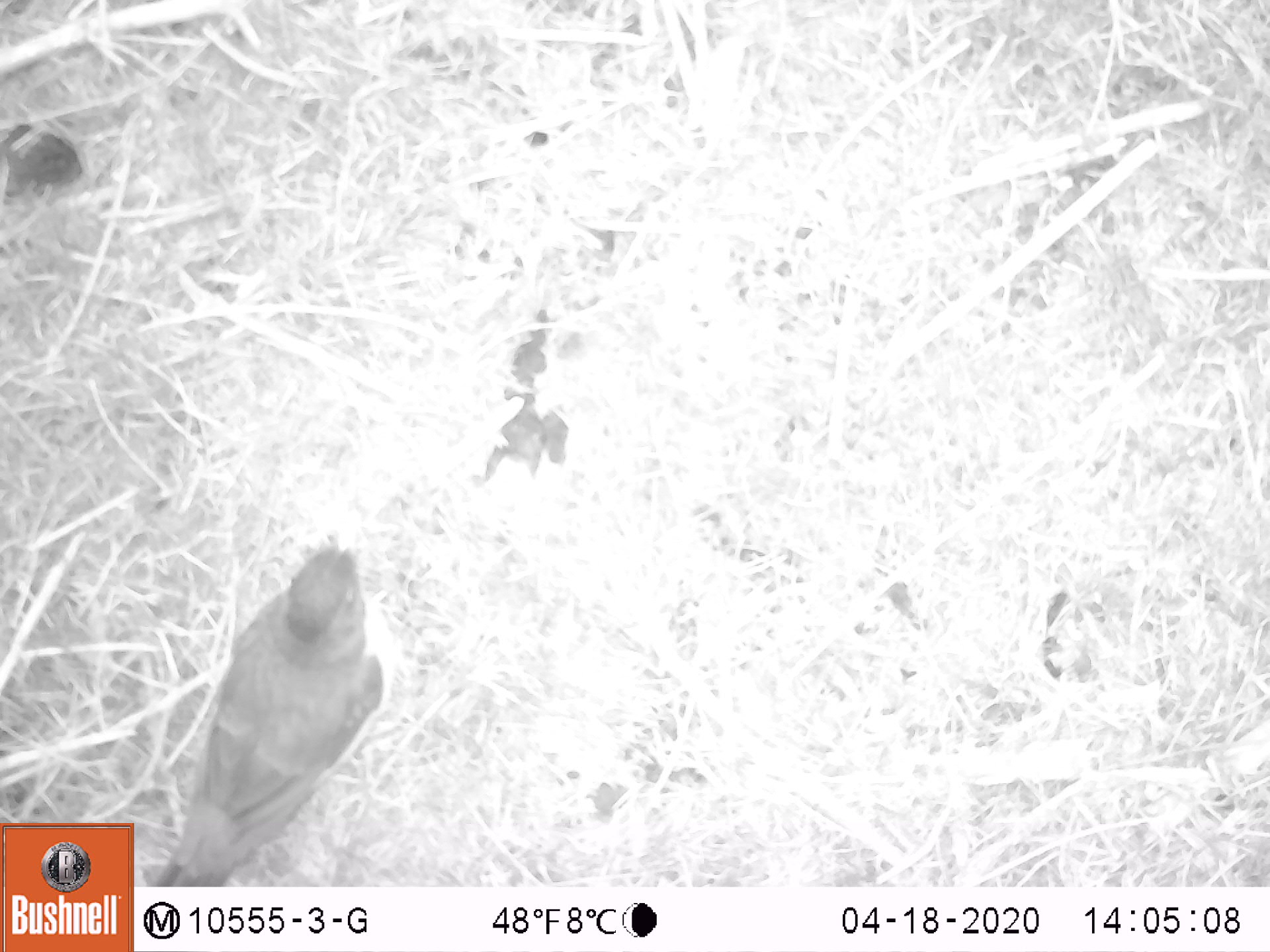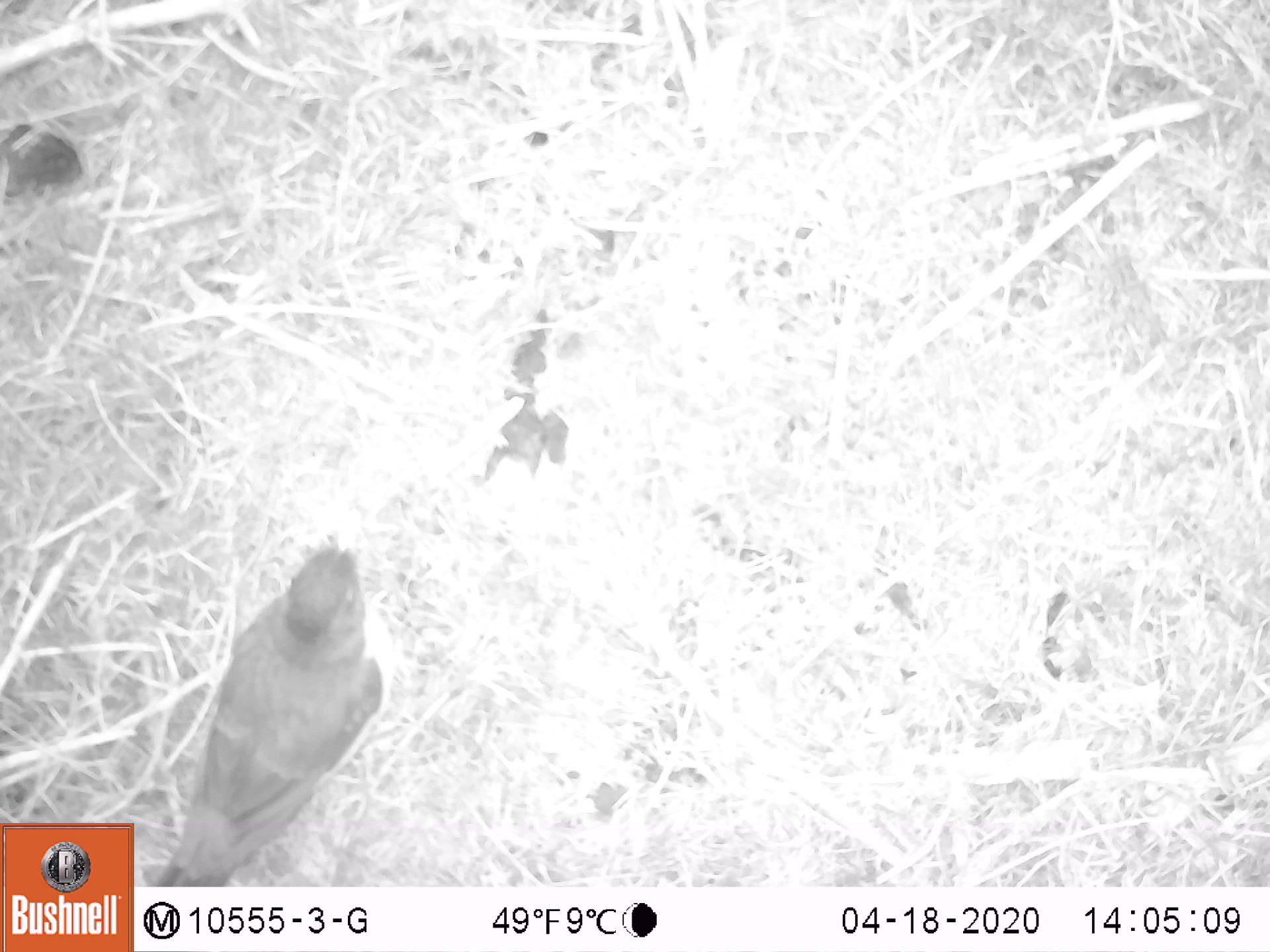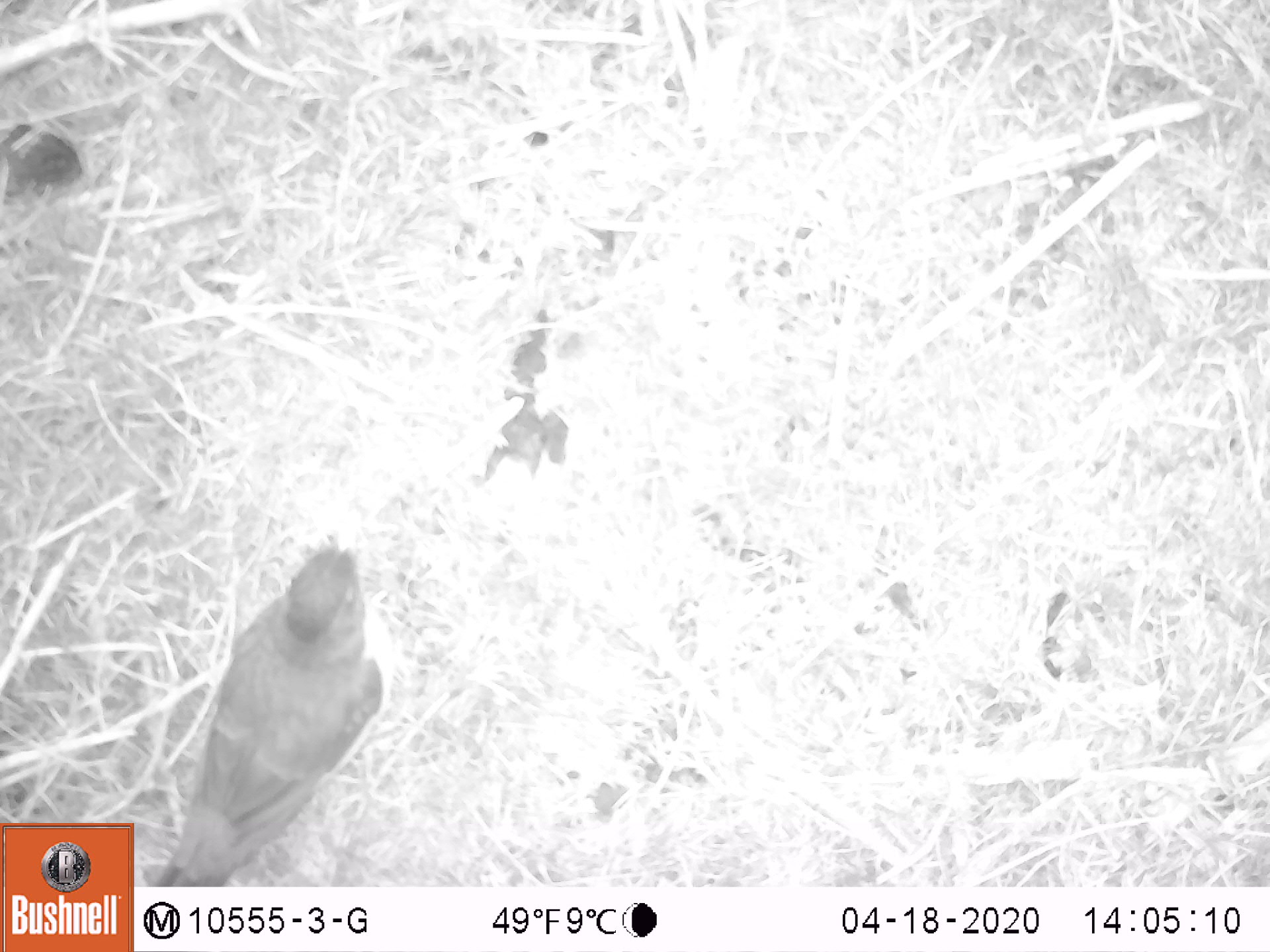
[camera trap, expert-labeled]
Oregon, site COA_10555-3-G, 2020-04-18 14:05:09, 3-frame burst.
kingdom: Animalia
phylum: Chordata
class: Aves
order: Passeriformes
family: Turdidae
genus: Ixoreus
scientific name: Ixoreus naevius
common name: varied thrush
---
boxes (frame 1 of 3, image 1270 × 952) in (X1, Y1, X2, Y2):
varied thrush: (176, 537, 391, 879)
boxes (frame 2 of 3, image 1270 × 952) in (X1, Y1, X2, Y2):
varied thrush: (170, 532, 395, 881)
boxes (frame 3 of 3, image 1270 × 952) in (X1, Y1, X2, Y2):
varied thrush: (160, 541, 397, 875)